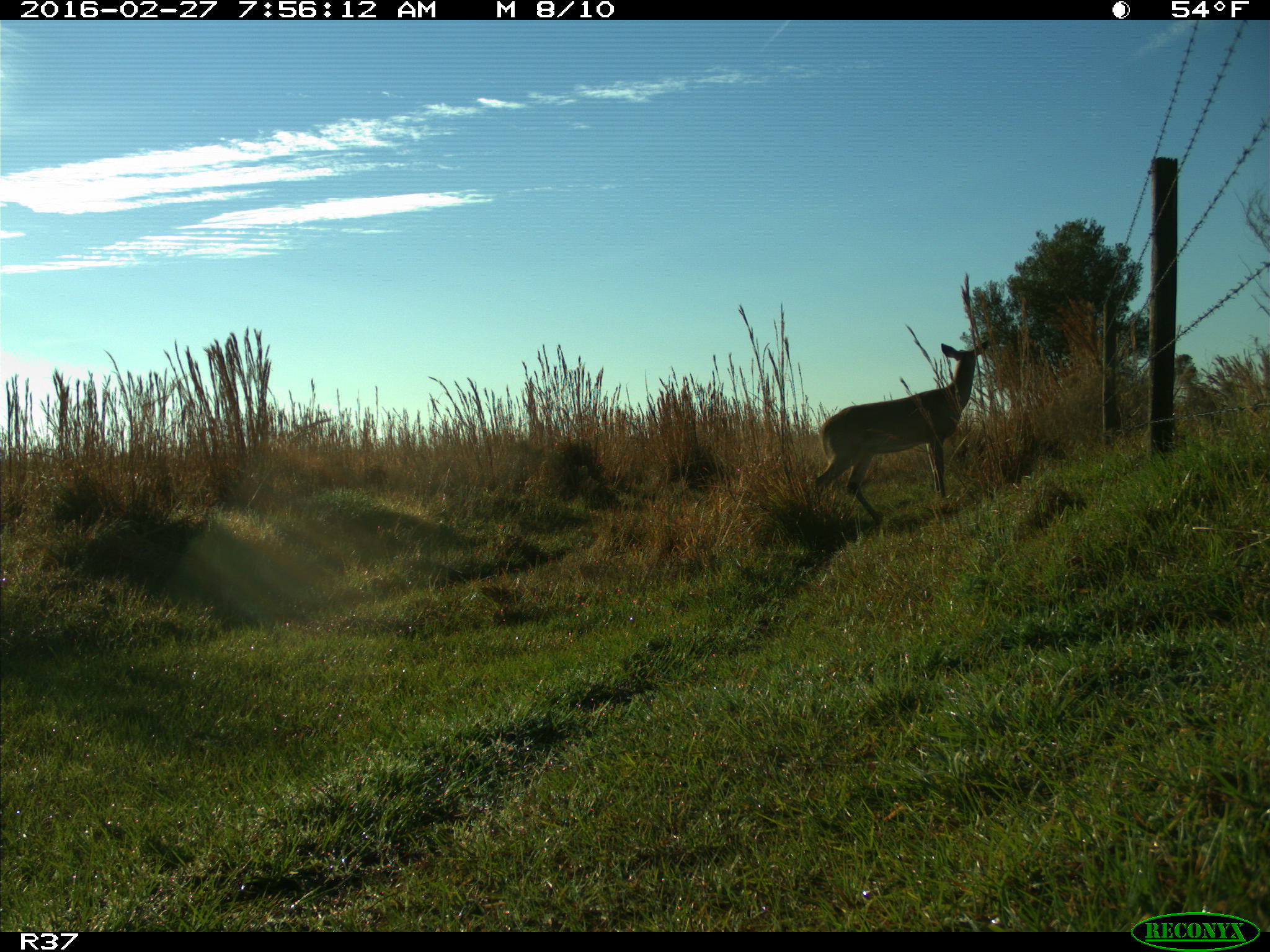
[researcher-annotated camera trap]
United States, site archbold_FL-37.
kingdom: Animalia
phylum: Chordata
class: Mammalia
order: Artiodactyla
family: Cervidae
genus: Odocoileus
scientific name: Odocoileus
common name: deer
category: unidentified deer